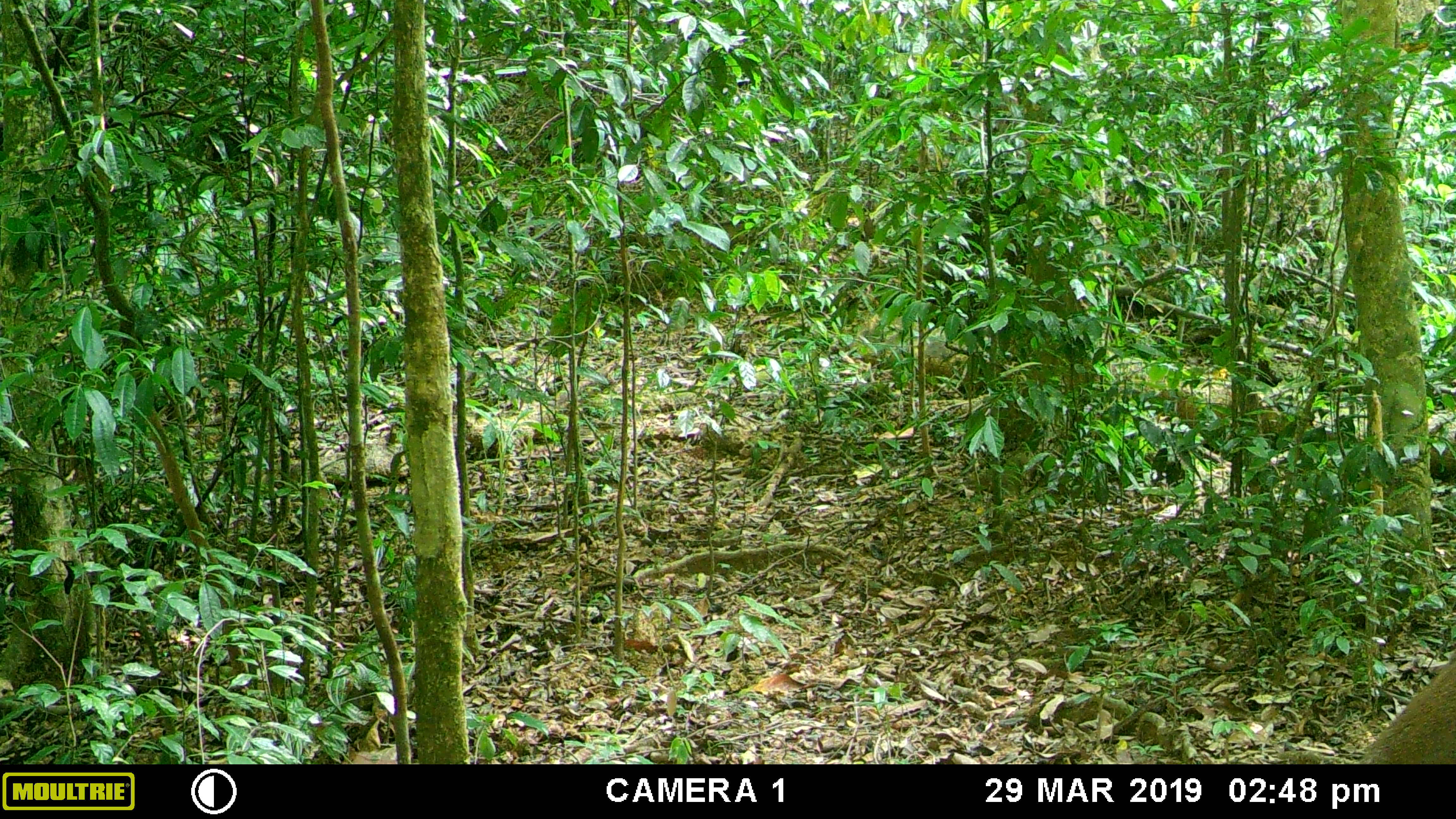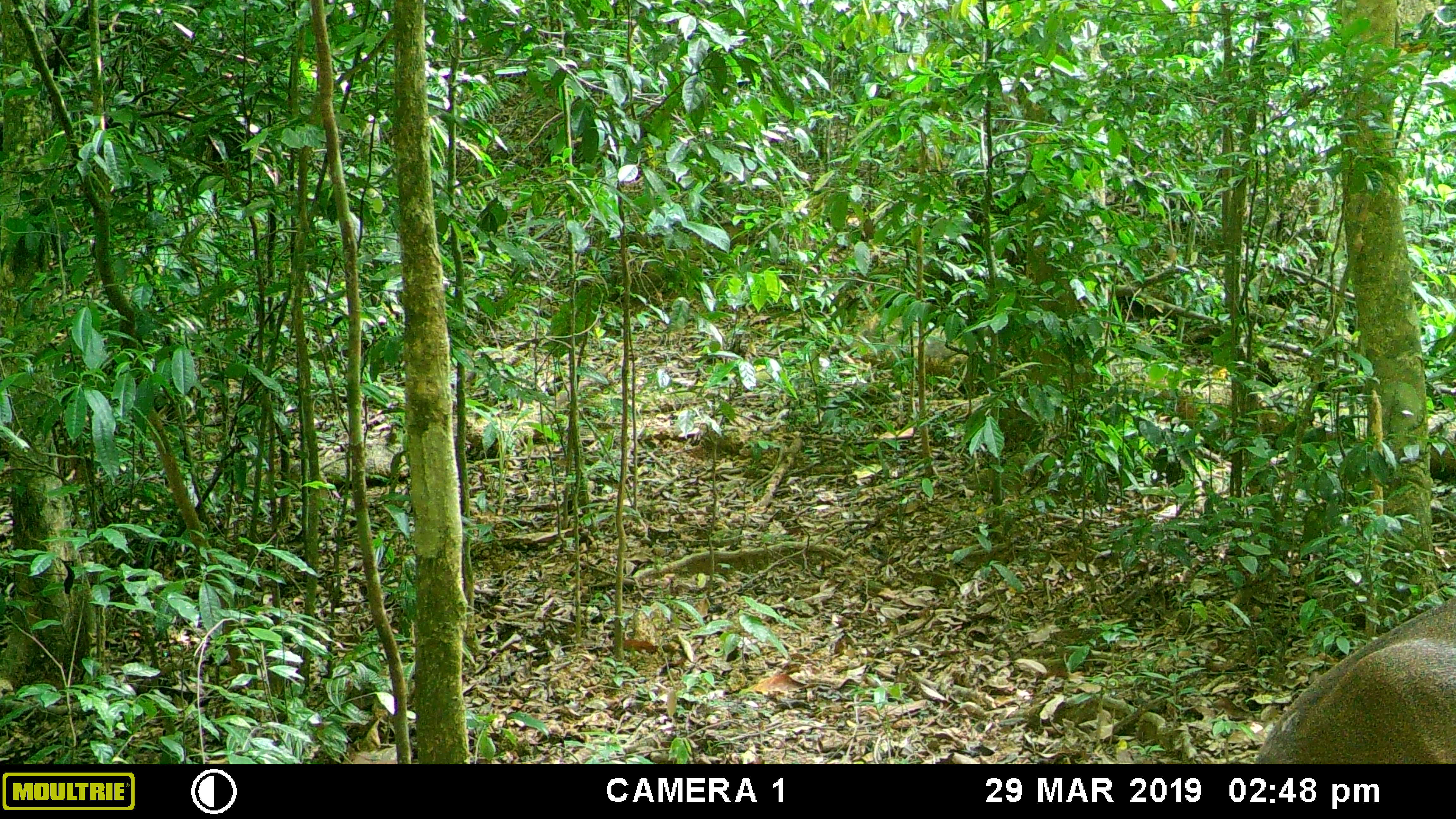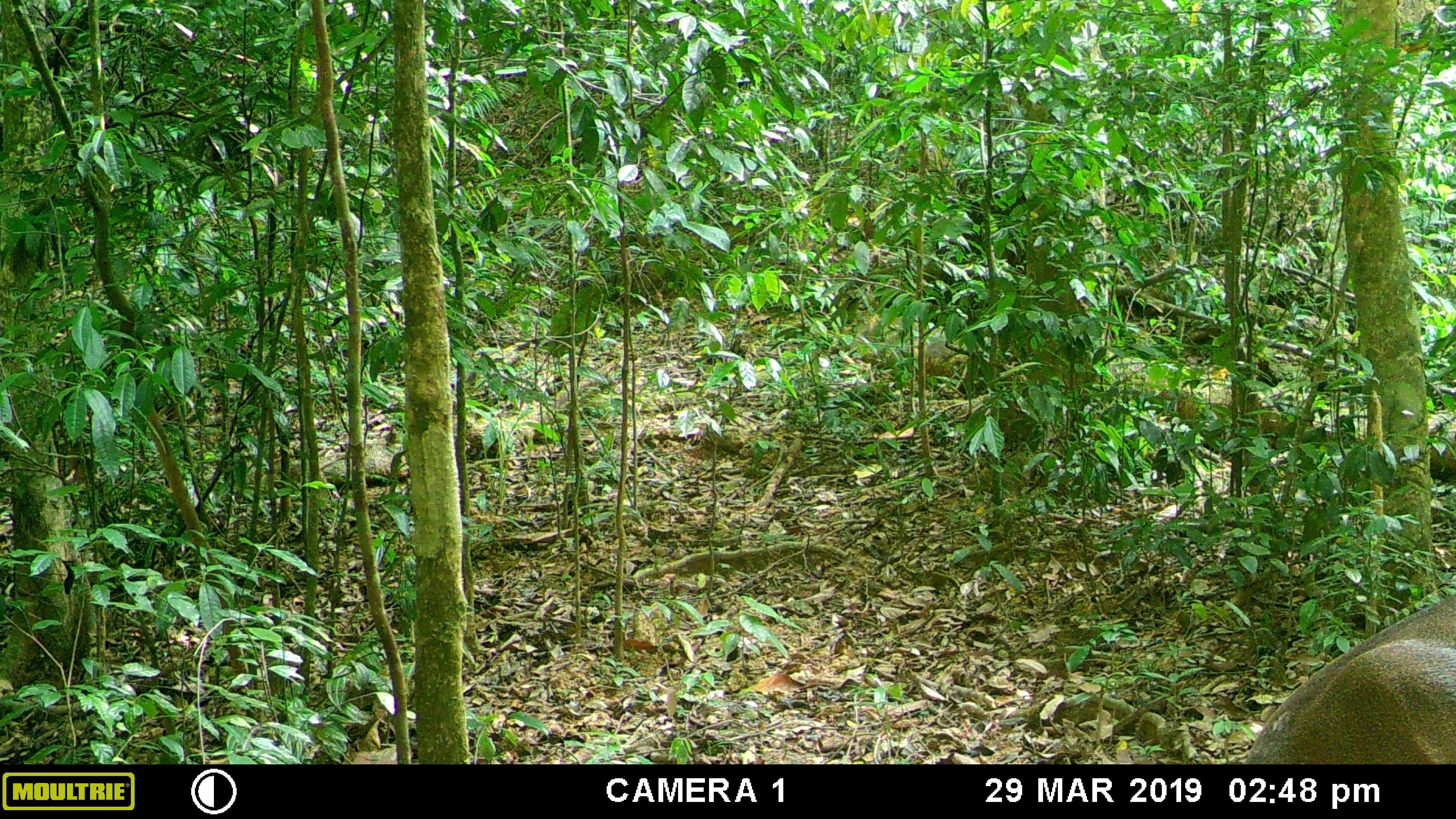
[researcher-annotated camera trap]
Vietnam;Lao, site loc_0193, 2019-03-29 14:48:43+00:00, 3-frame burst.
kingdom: Animalia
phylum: Chordata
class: Mammalia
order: Artiodactyla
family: Cervidae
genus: Muntiacus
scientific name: Muntiacus vuquangensis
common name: large-antlered muntjac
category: large antlered muntjac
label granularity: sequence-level